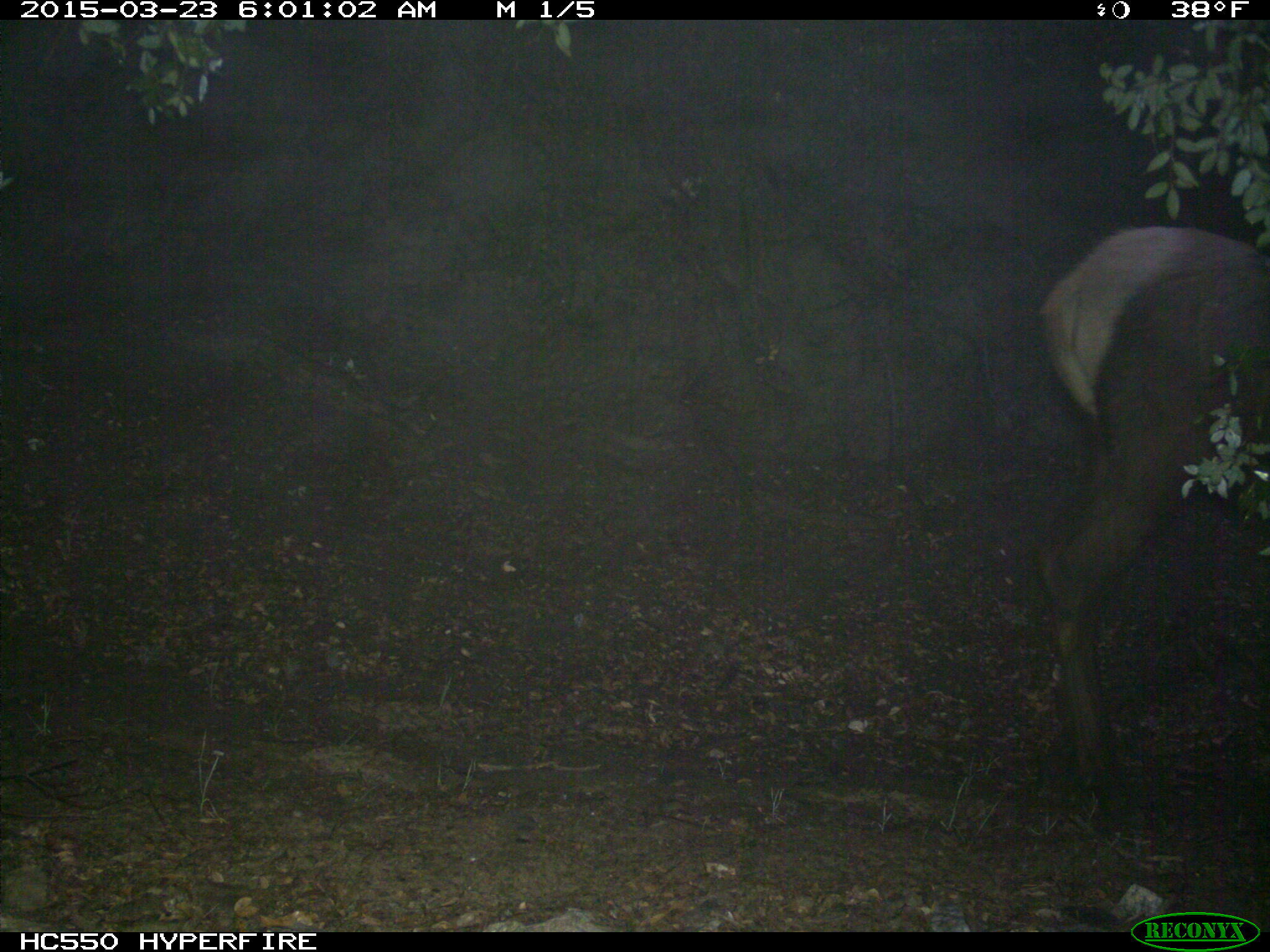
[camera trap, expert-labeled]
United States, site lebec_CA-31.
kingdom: Animalia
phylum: Chordata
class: Mammalia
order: Artiodactyla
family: Cervidae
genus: Cervus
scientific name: Cervus canadensis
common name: elk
Cervus canadensis (elk).